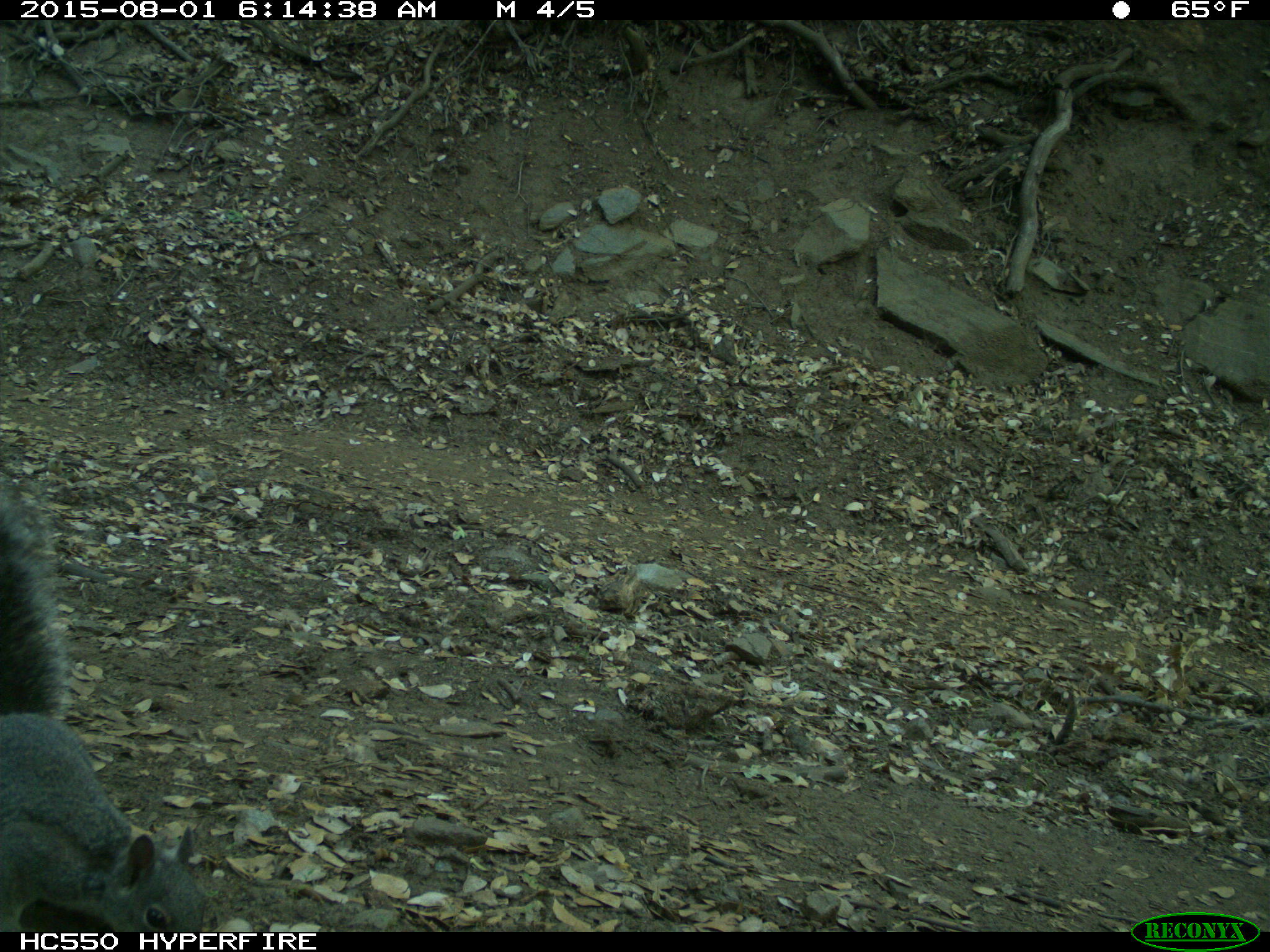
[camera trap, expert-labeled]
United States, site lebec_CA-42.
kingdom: Animalia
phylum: Chordata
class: Mammalia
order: Rodentia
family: Sciuridae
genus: Sciurus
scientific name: Sciurus carolinensis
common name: eastern gray squirrel